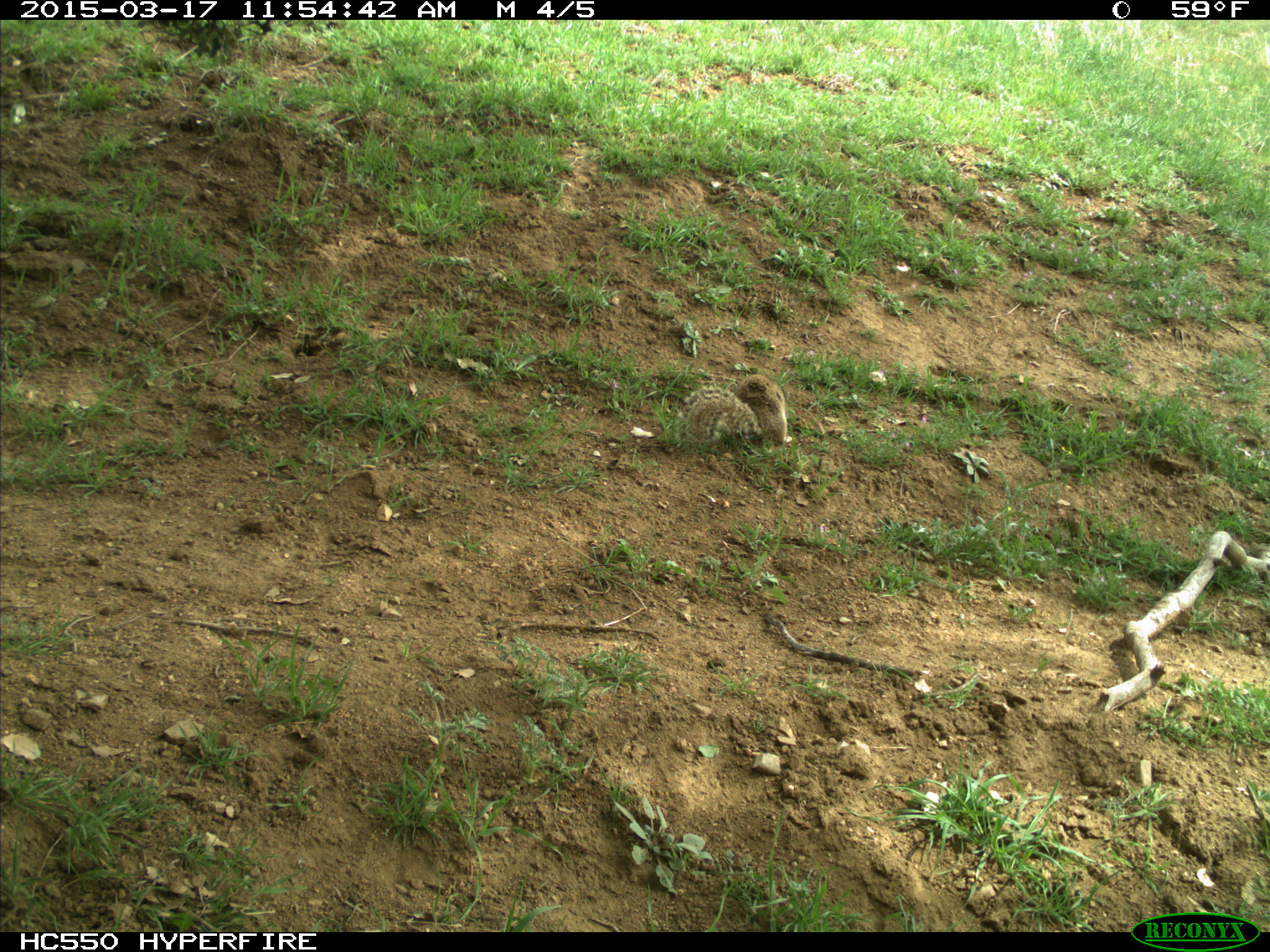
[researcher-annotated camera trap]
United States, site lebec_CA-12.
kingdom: Animalia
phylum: Chordata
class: Mammalia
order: Rodentia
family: Sciuridae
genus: Otospermophilus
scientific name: Otospermophilus beecheyi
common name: california ground squirrel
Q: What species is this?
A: Otospermophilus beecheyi (california ground squirrel).